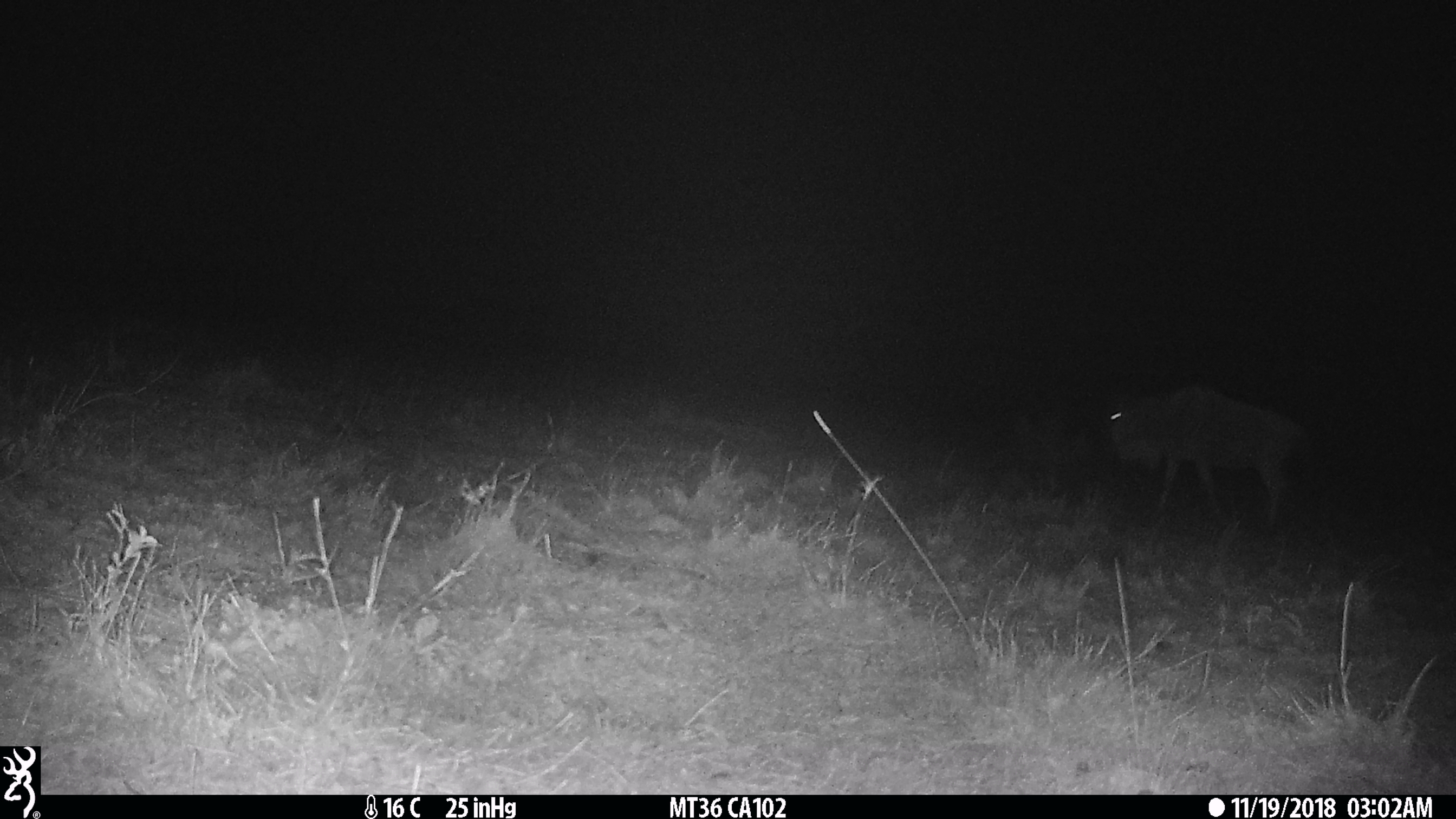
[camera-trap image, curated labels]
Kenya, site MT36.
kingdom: Animalia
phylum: Chordata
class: Mammalia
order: Artiodactyla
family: Bovidae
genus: Connochaetes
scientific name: Connochaetes taurinus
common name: blue wildebeest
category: wildebeest